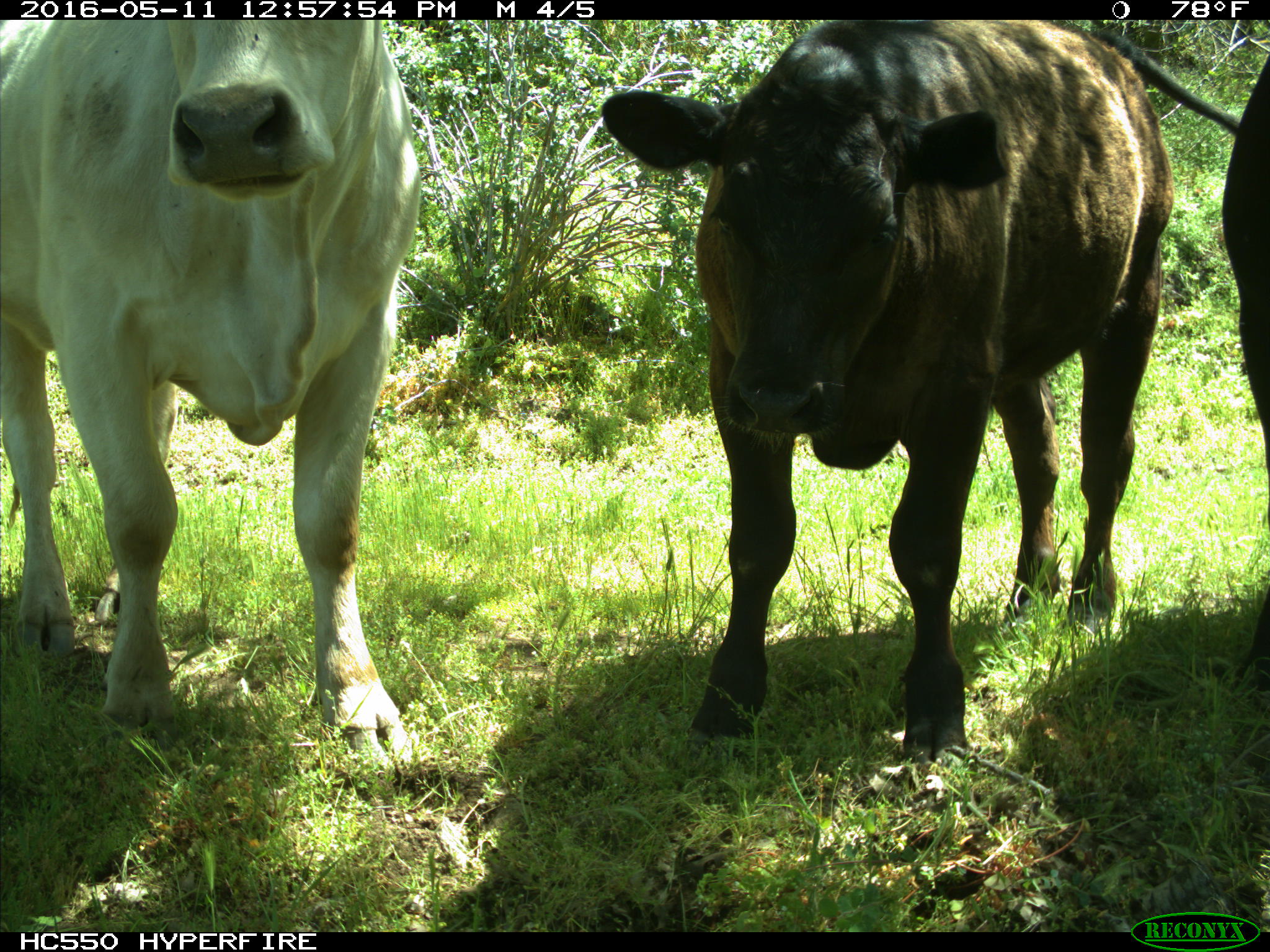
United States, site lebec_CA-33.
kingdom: Animalia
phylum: Chordata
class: Mammalia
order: Artiodactyla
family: Bovidae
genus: Bos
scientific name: Bos taurus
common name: domestic cow